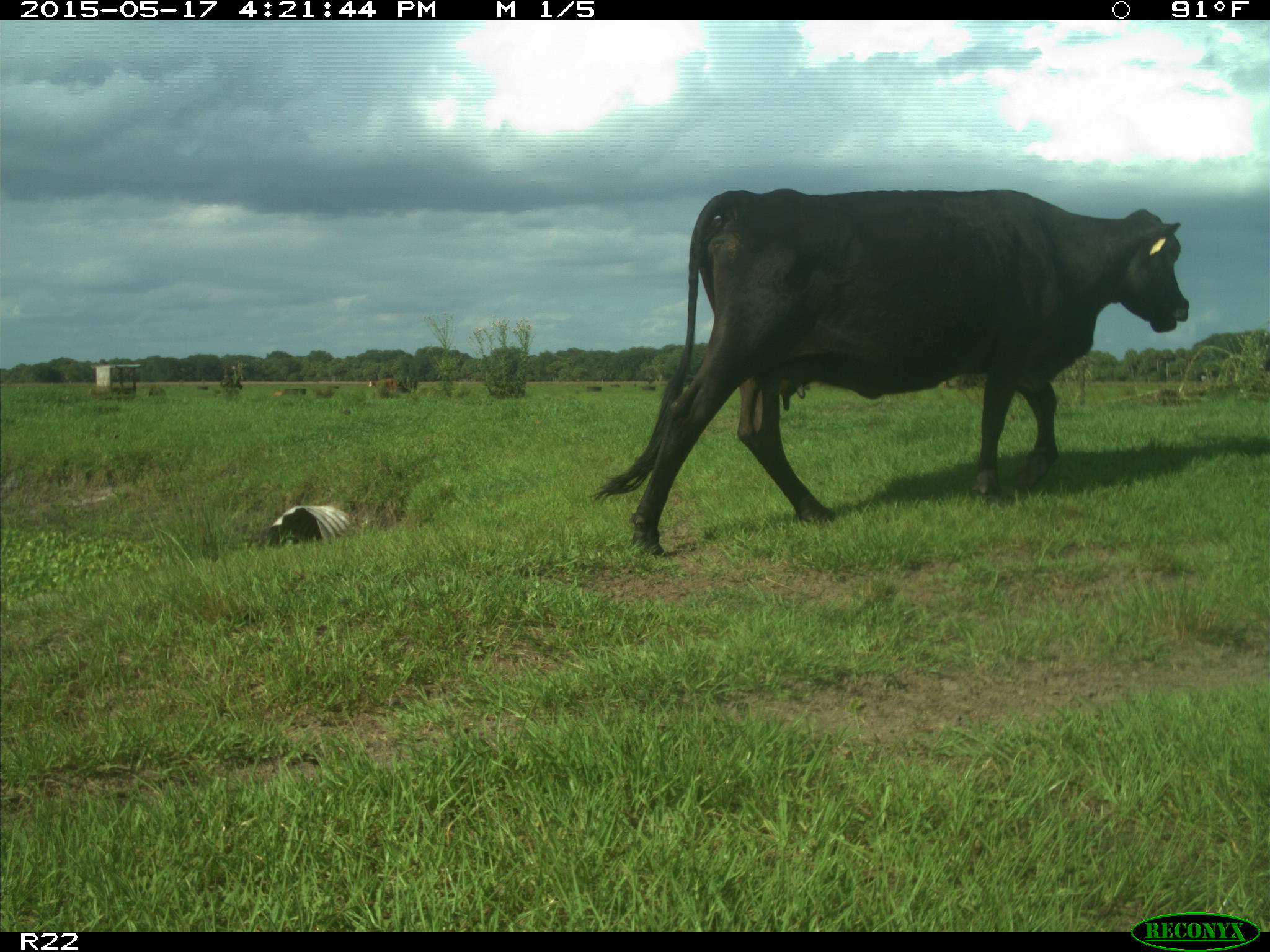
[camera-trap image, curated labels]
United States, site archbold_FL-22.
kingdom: Animalia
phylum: Chordata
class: Mammalia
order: Artiodactyla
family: Bovidae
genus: Bos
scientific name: Bos taurus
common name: domestic cow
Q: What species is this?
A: Bos taurus (domestic cow).